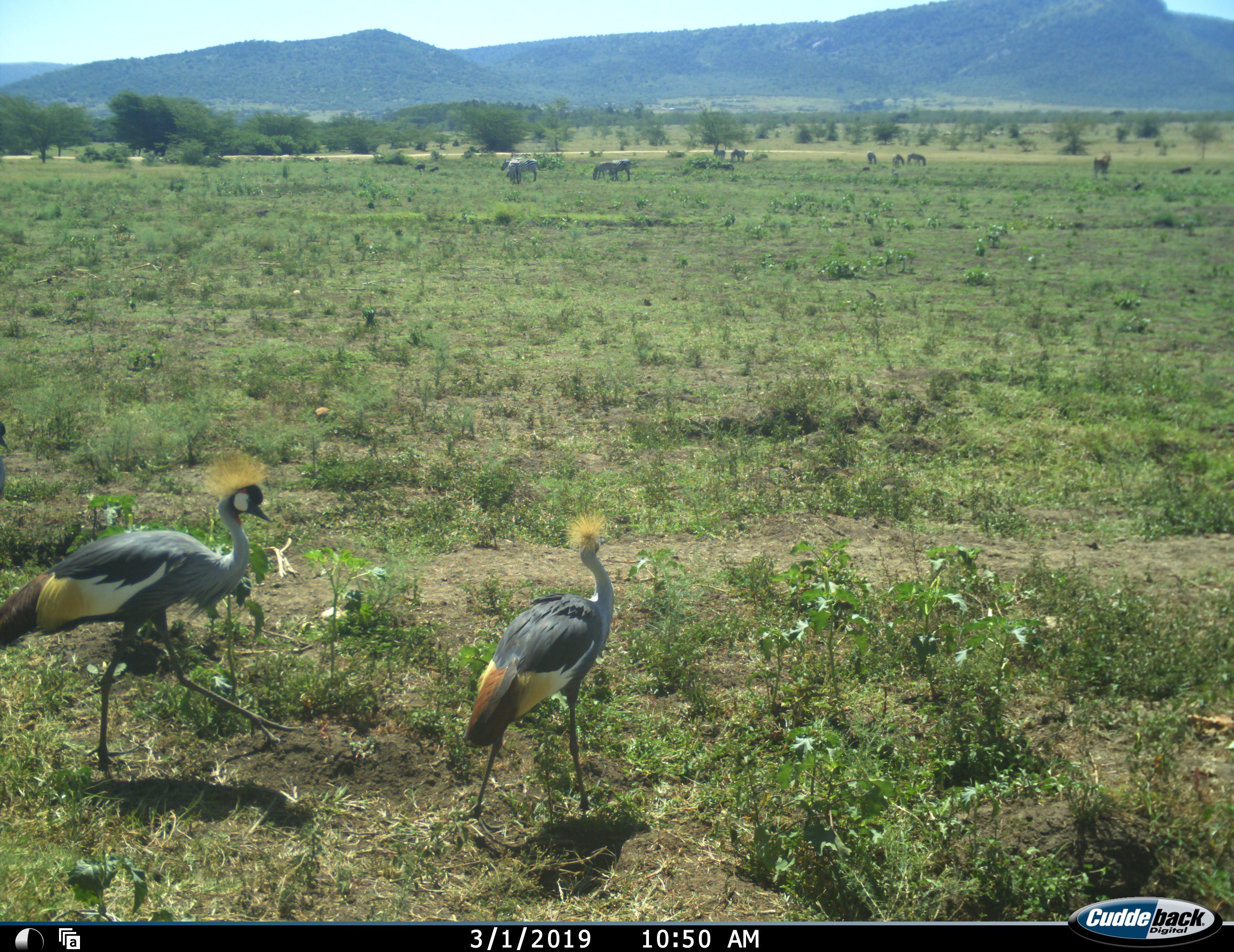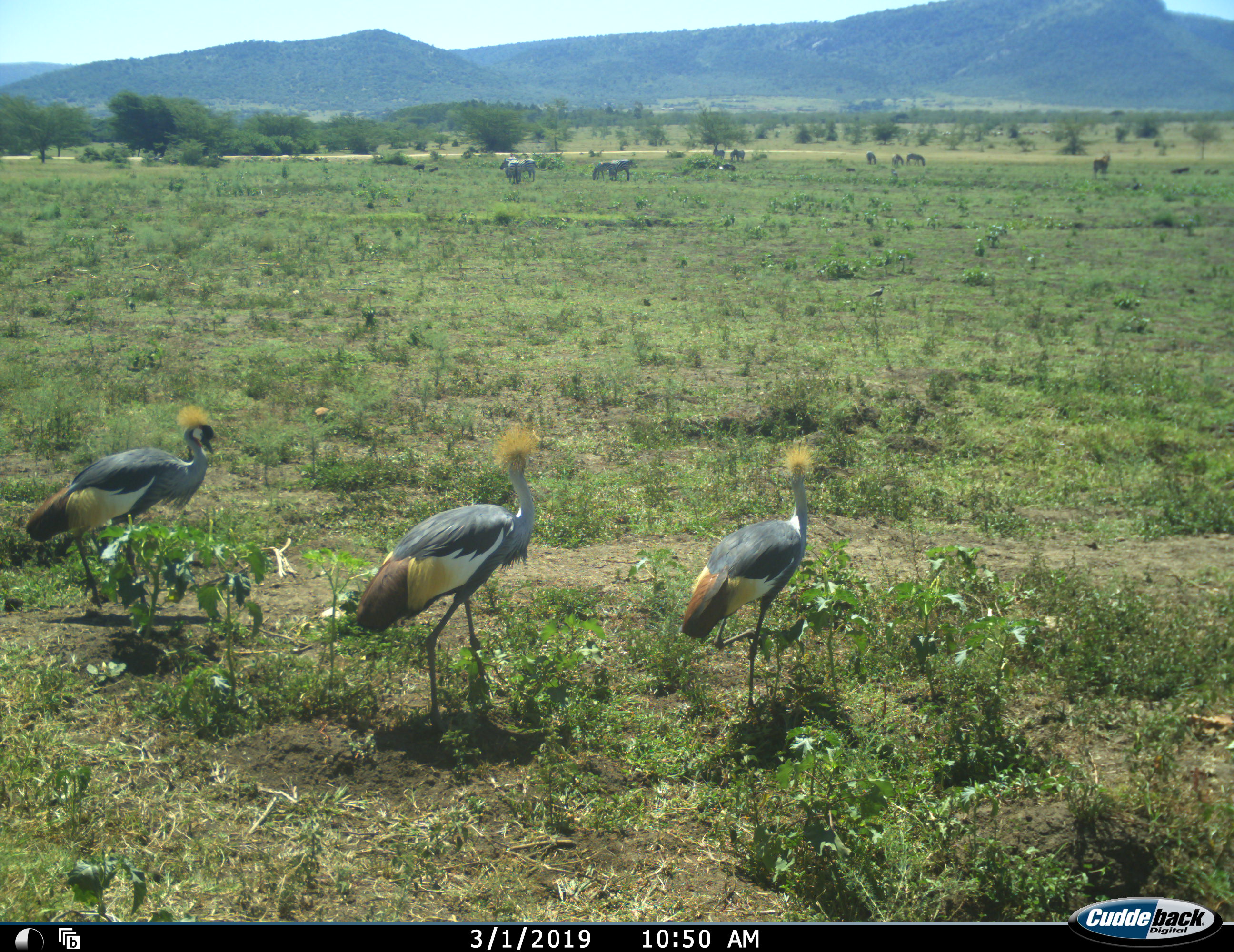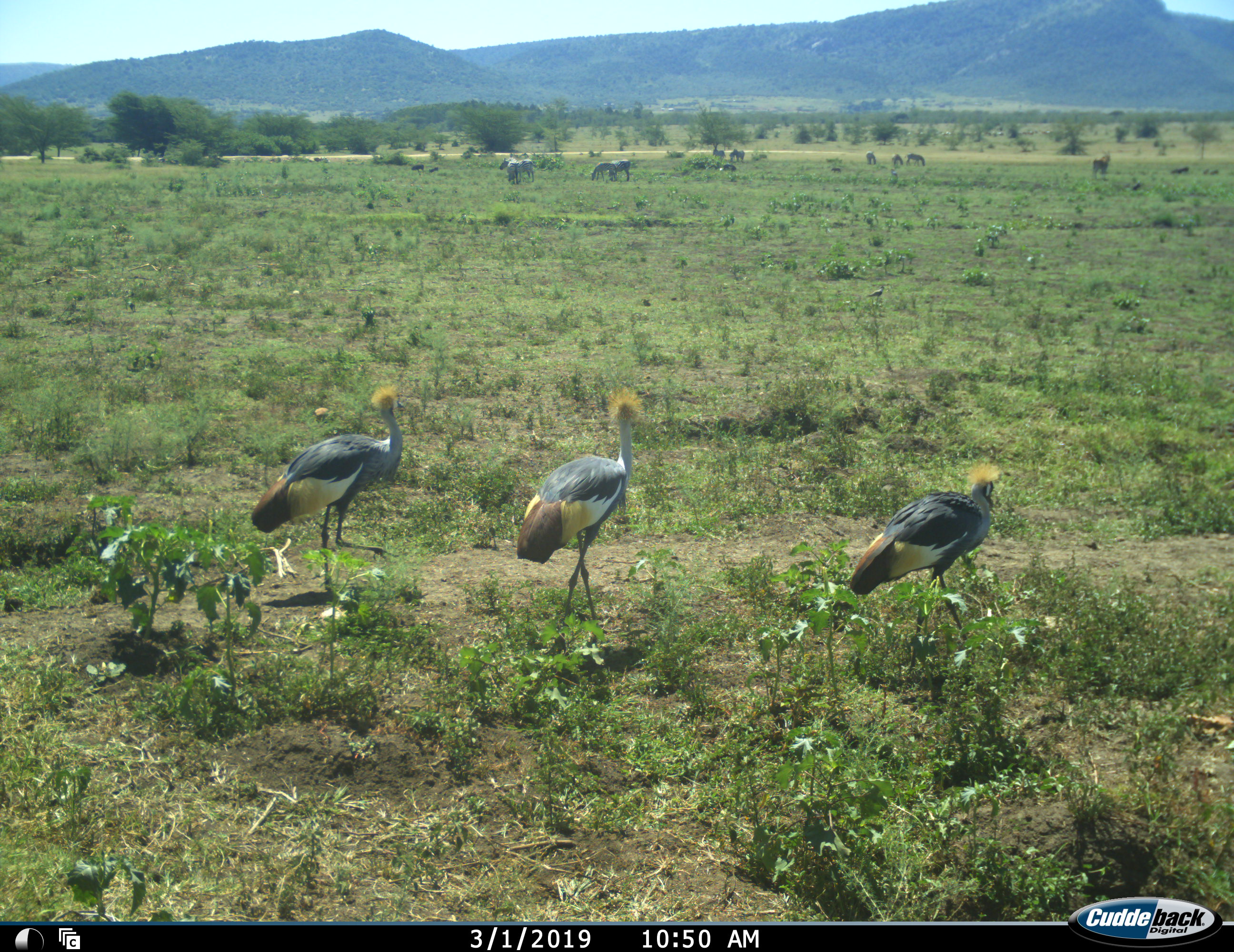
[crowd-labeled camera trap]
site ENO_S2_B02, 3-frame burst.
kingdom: Animalia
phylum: Chordata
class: Aves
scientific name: Aves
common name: bird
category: birdother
Birdother (bird) (Aves), count 3. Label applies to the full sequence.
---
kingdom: Animalia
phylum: Chordata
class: Mammalia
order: Perissodactyla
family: Equidae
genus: Equus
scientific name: Equus quagga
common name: plains zebra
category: zebraplains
Zebraplains (plains zebra) (Equus quagga), count 11-50. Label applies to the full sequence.